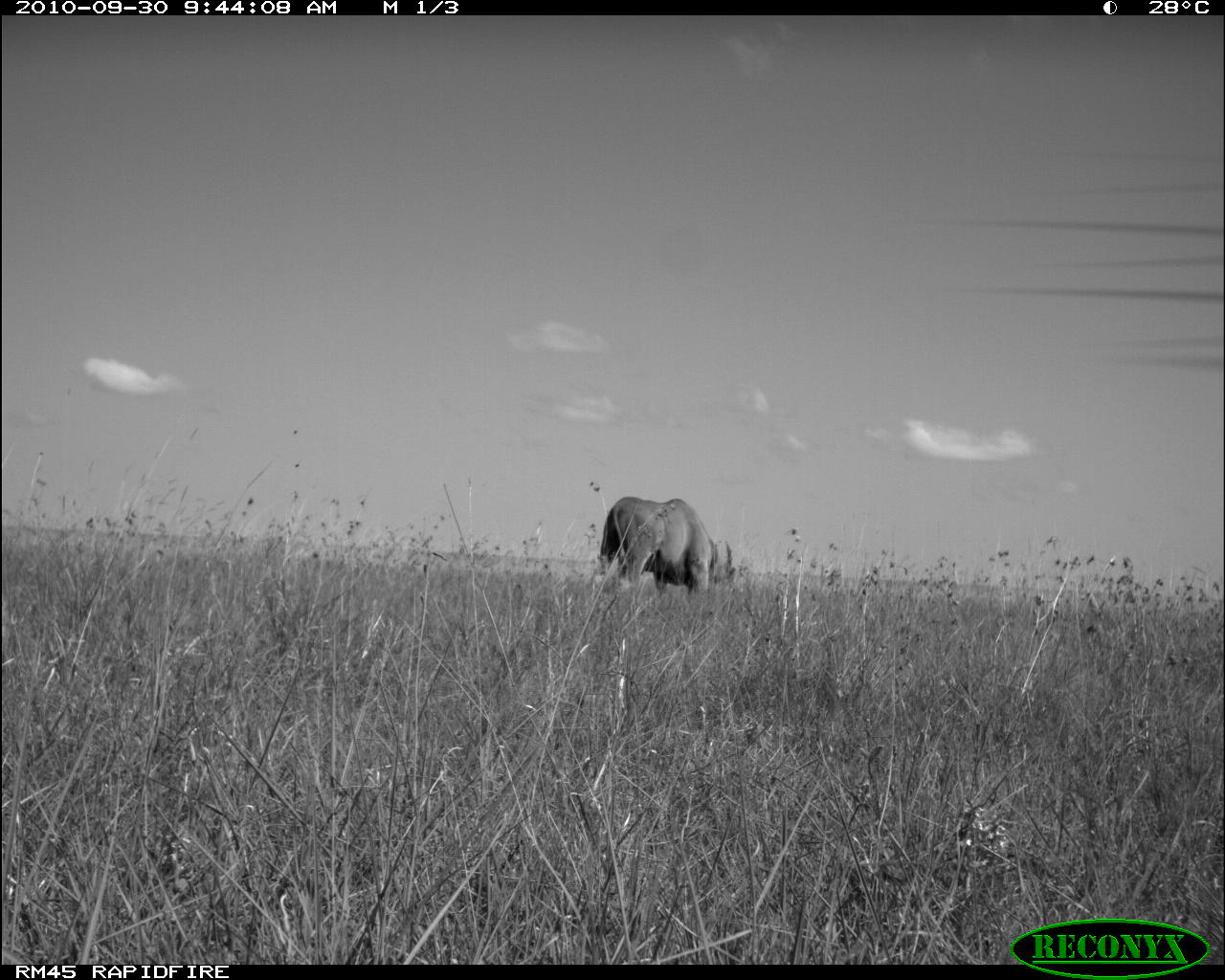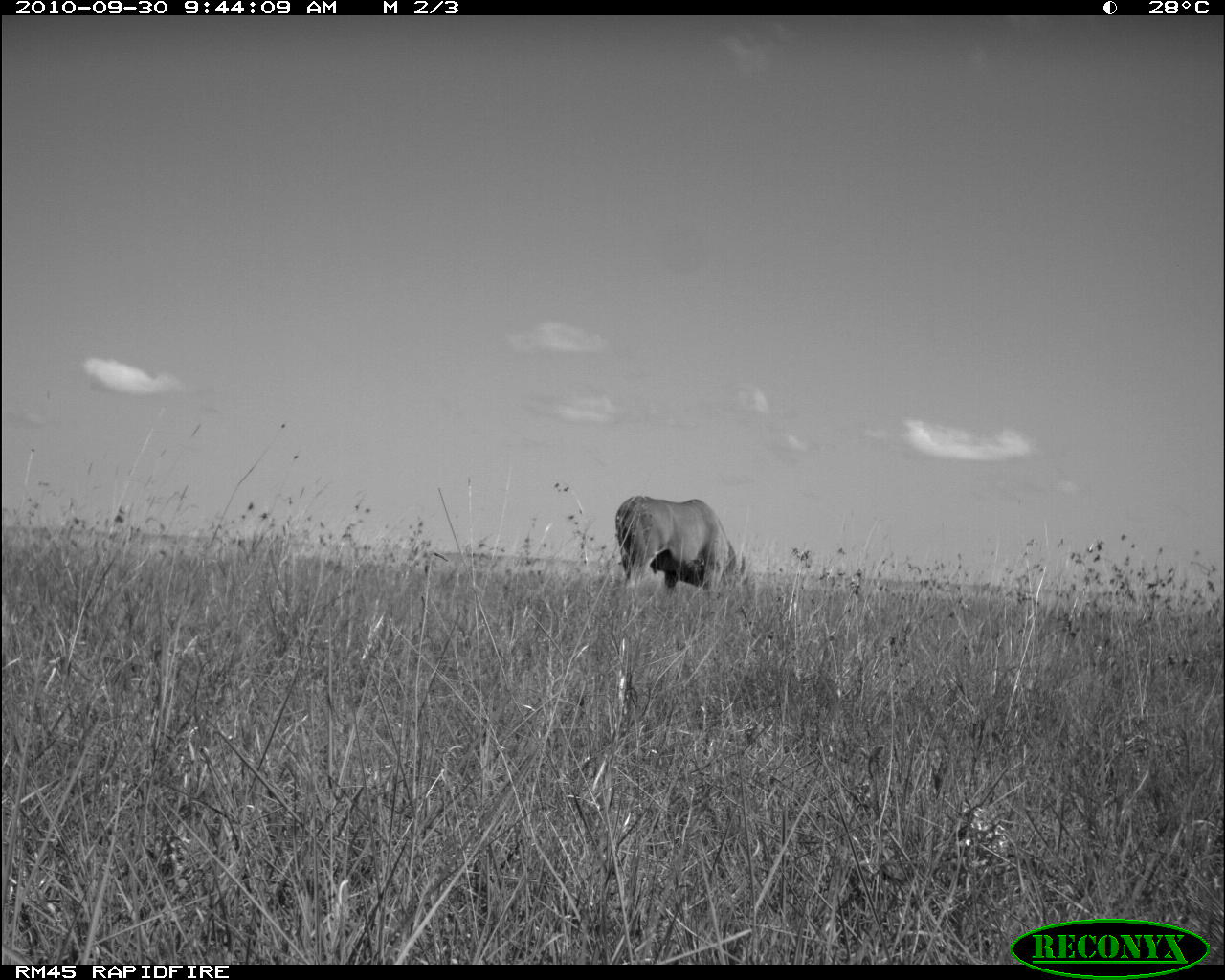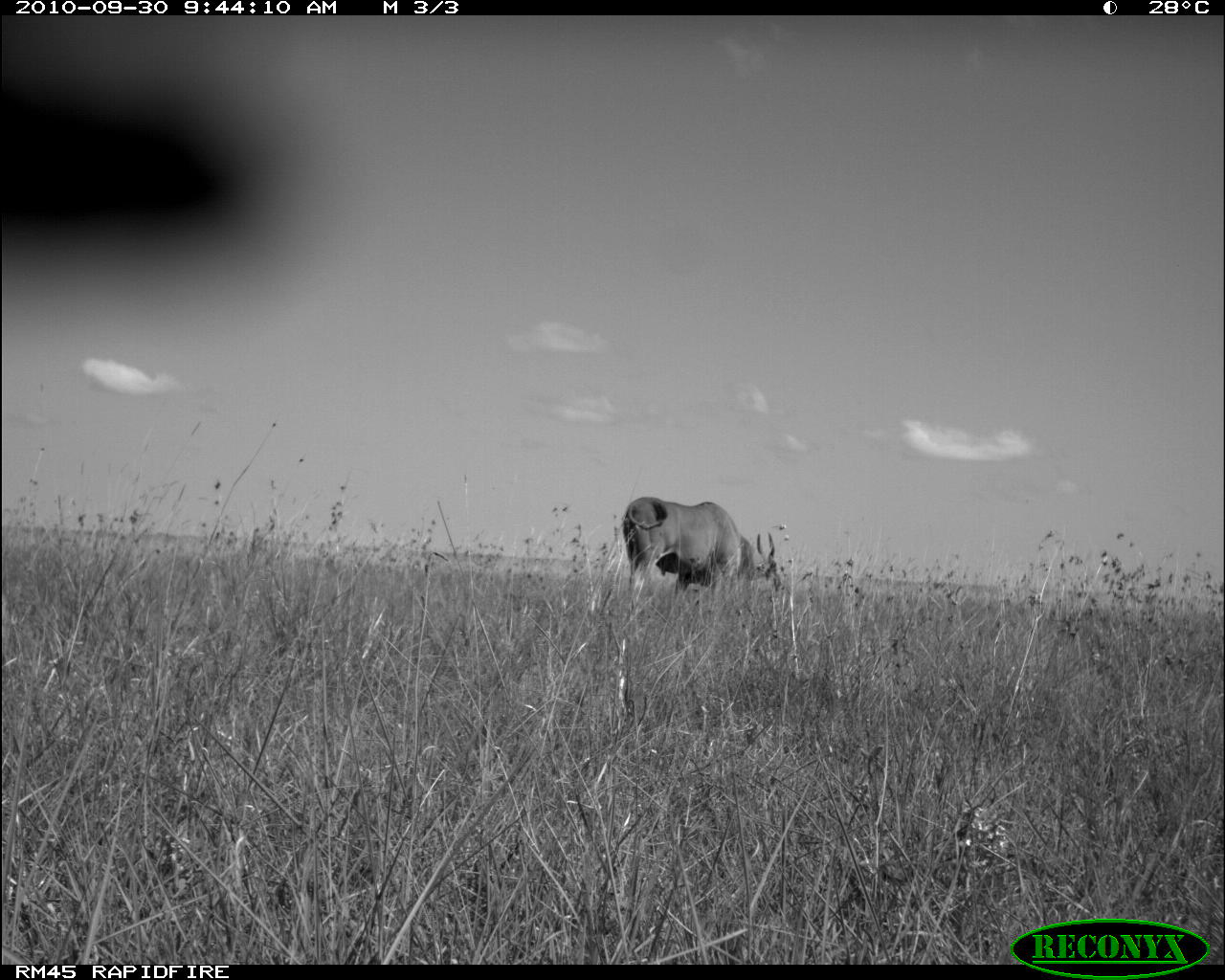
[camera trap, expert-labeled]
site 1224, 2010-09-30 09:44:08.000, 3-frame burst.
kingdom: Animalia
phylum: Chordata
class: Mammalia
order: Artiodactyla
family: Bovidae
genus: Tragelaphus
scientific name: Tragelaphus oryx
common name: eland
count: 1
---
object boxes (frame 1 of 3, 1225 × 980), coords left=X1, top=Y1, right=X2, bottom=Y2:
tragelaphus oryx: left=599, top=496, right=736, bottom=601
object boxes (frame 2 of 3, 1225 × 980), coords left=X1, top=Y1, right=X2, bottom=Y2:
tragelaphus oryx: left=614, top=495, right=749, bottom=601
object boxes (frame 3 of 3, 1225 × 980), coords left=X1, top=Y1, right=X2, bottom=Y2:
tragelaphus oryx: left=0, top=13, right=245, bottom=236; left=620, top=494, right=787, bottom=602